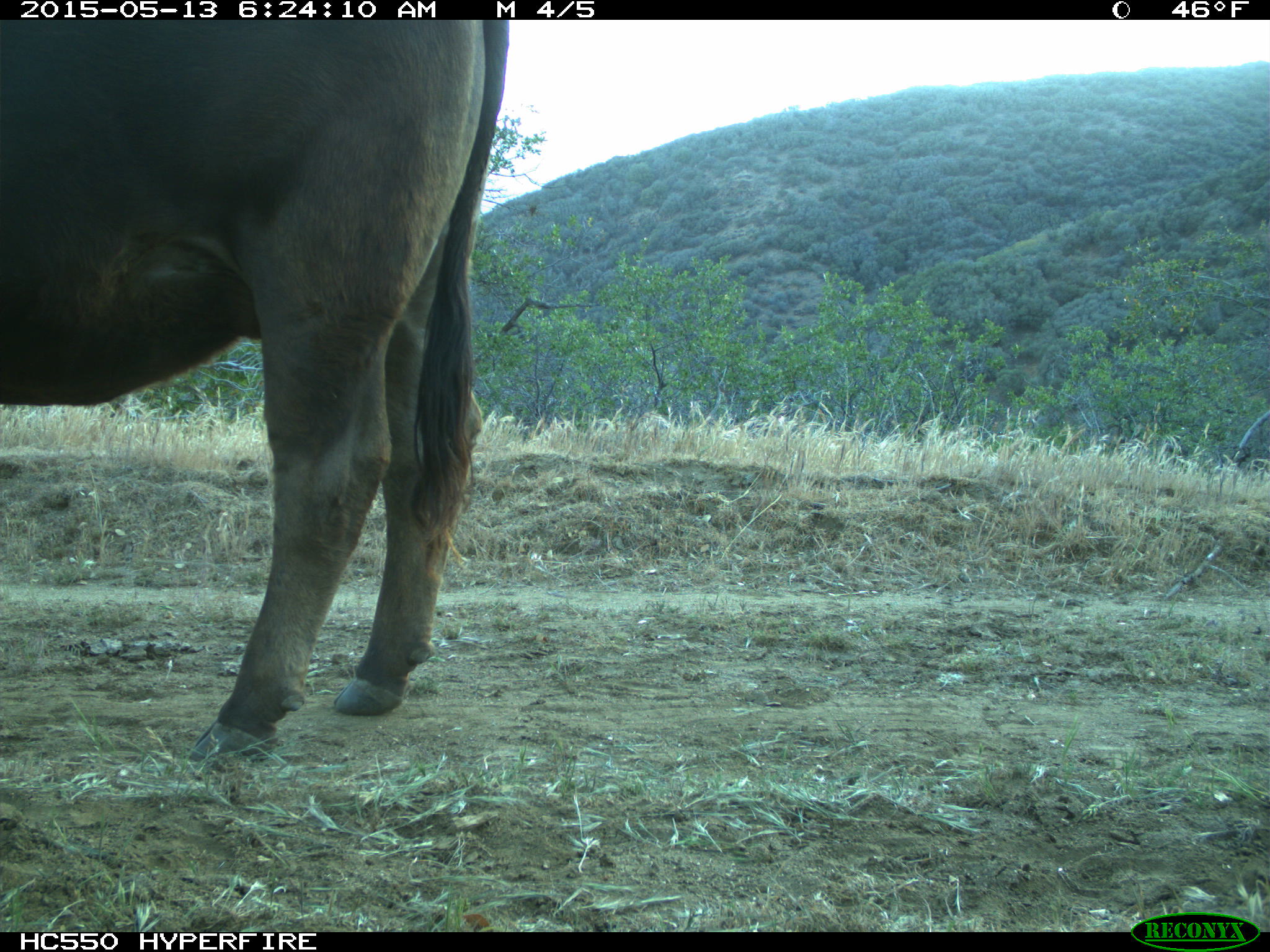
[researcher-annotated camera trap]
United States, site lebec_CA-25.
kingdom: Animalia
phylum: Chordata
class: Mammalia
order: Artiodactyla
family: Bovidae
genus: Bos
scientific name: Bos taurus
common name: domestic cow